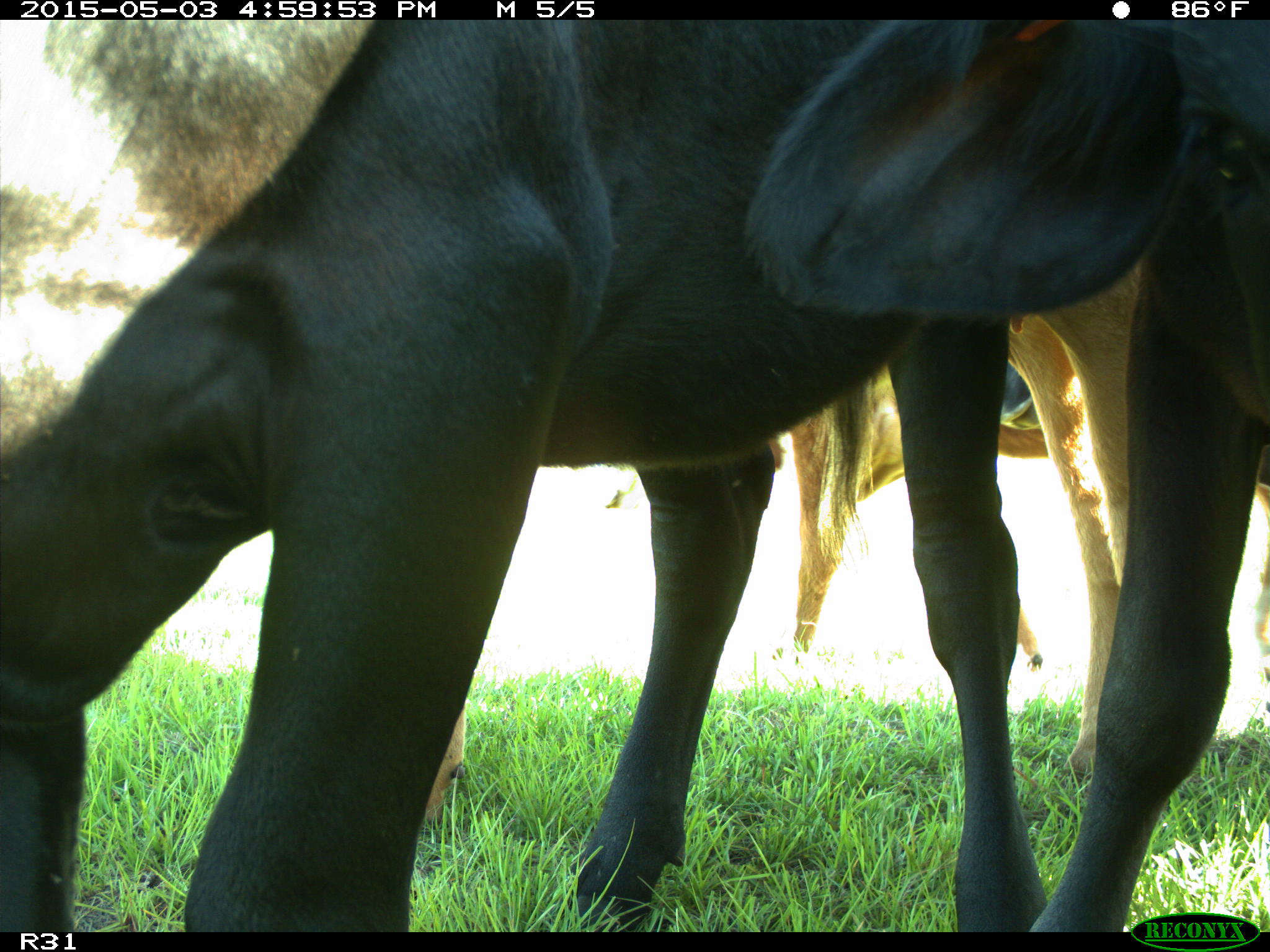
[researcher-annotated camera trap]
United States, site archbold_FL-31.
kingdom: Animalia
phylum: Chordata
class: Mammalia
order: Artiodactyla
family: Bovidae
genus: Bos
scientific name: Bos taurus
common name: domestic cow